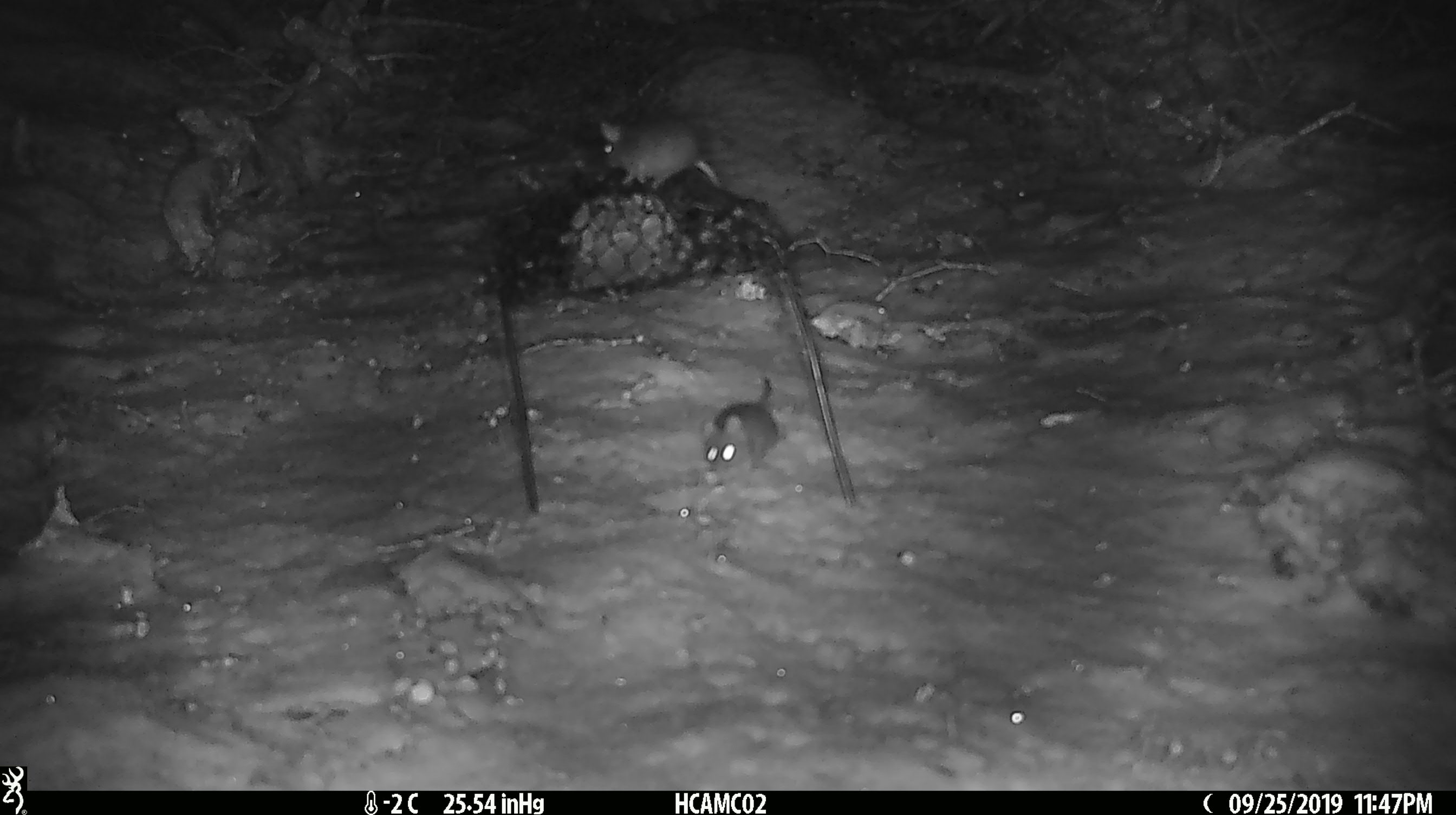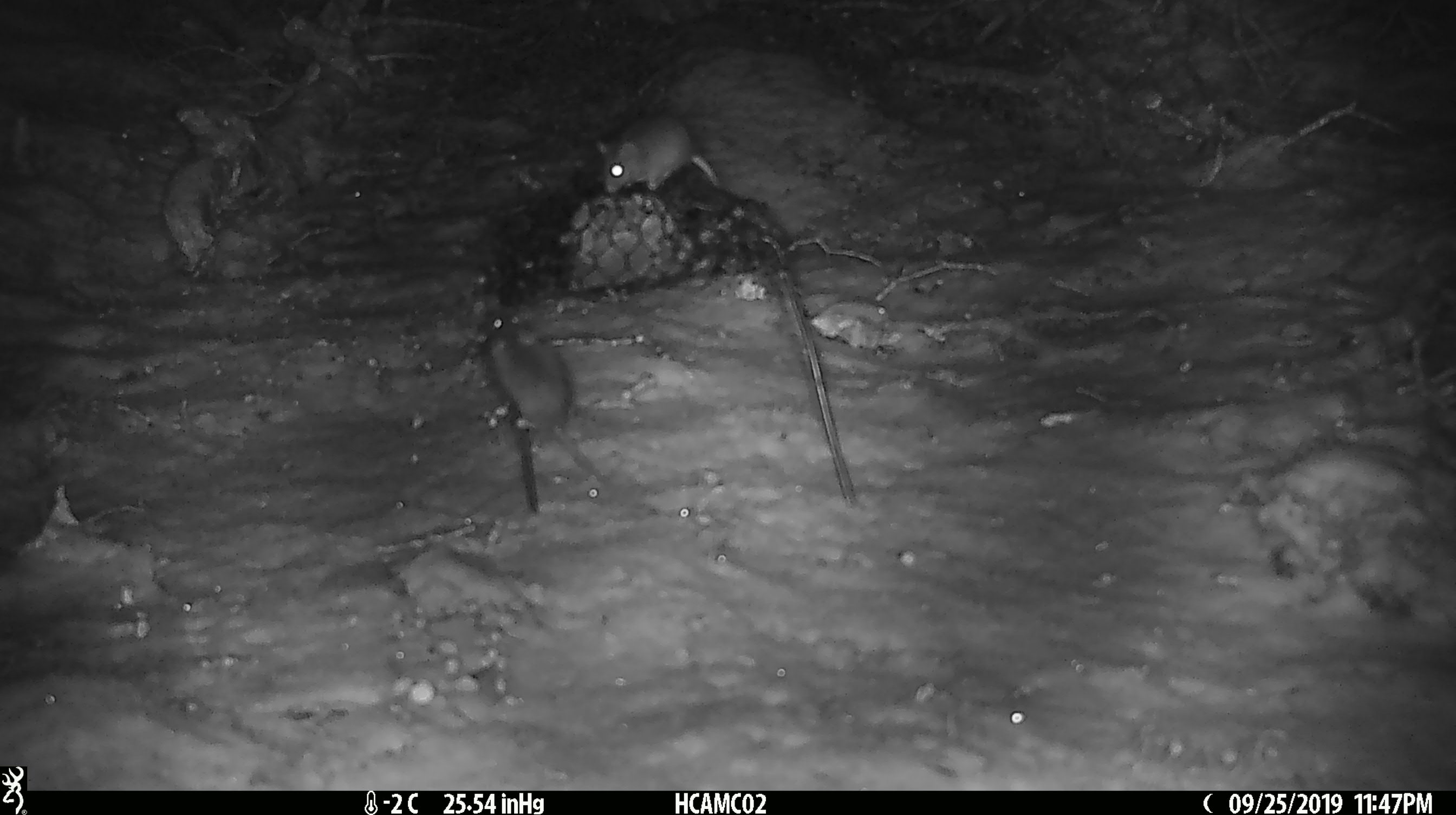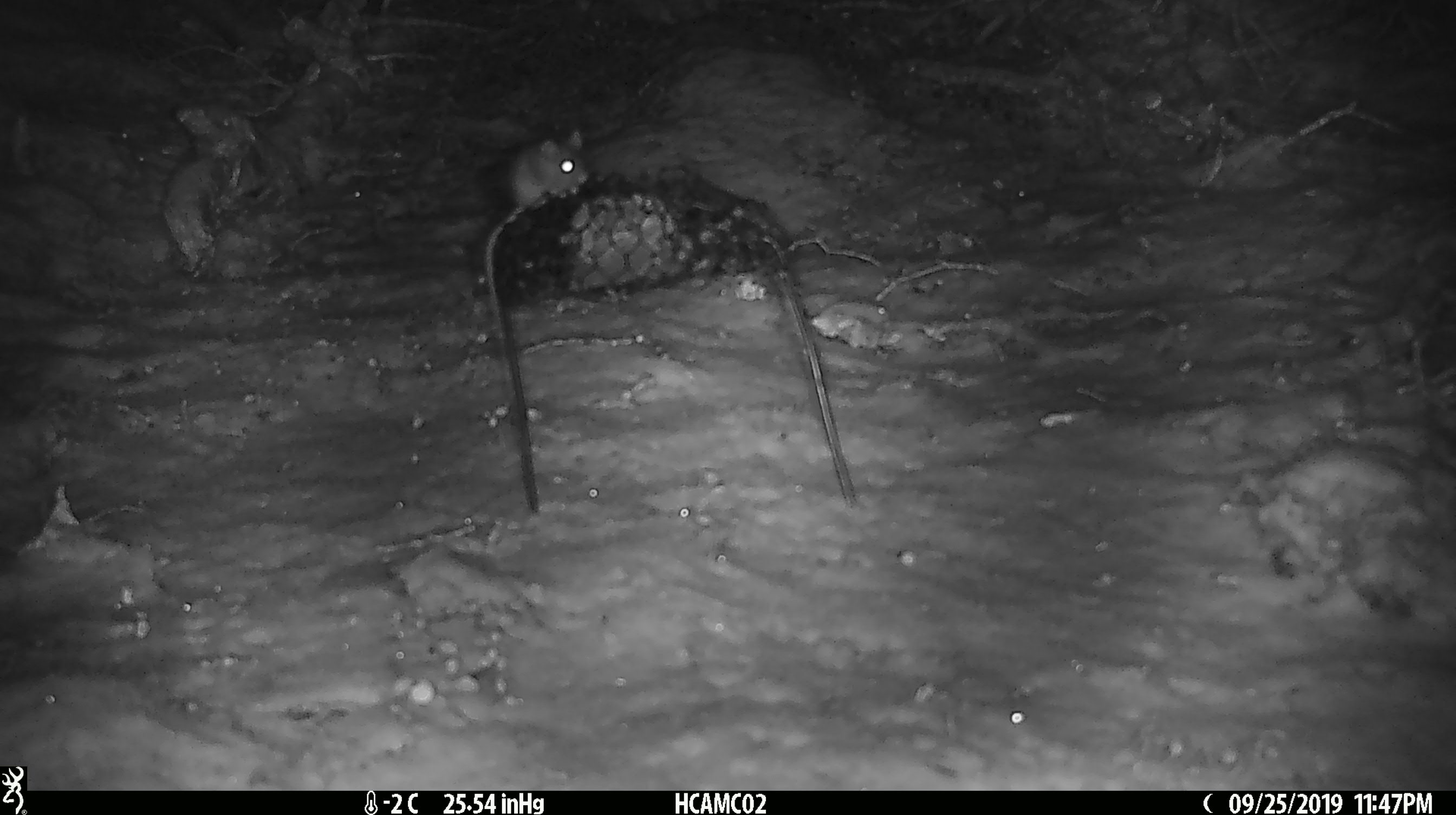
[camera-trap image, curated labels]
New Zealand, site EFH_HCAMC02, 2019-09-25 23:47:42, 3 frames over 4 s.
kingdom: Animalia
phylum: Chordata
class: Mammalia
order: Rodentia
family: Muridae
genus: Mus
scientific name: Mus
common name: mouse